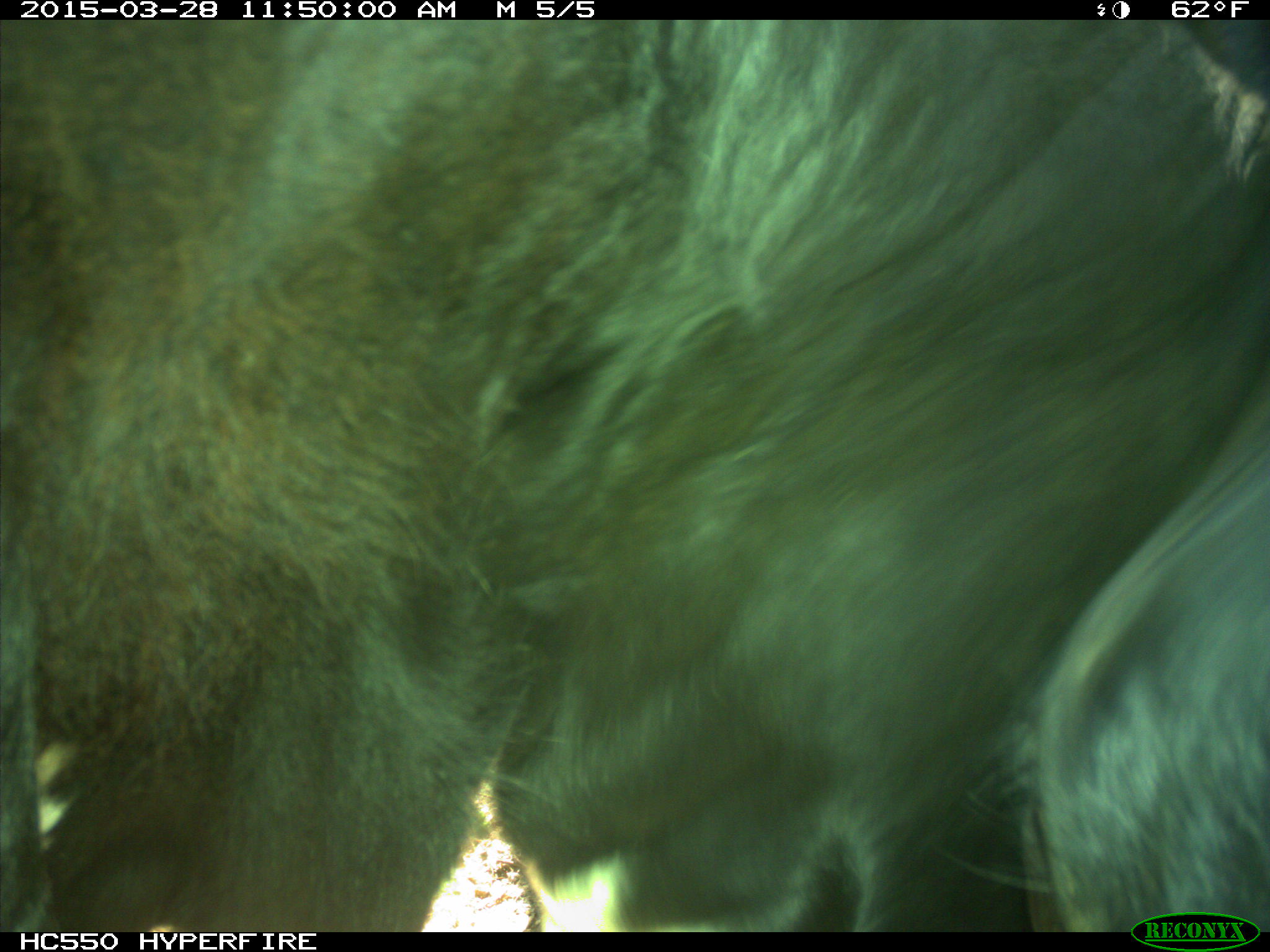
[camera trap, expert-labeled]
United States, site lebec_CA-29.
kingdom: Animalia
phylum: Chordata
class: Mammalia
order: Artiodactyla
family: Bovidae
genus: Bos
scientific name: Bos taurus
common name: domestic cow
Bos taurus (domestic cow).